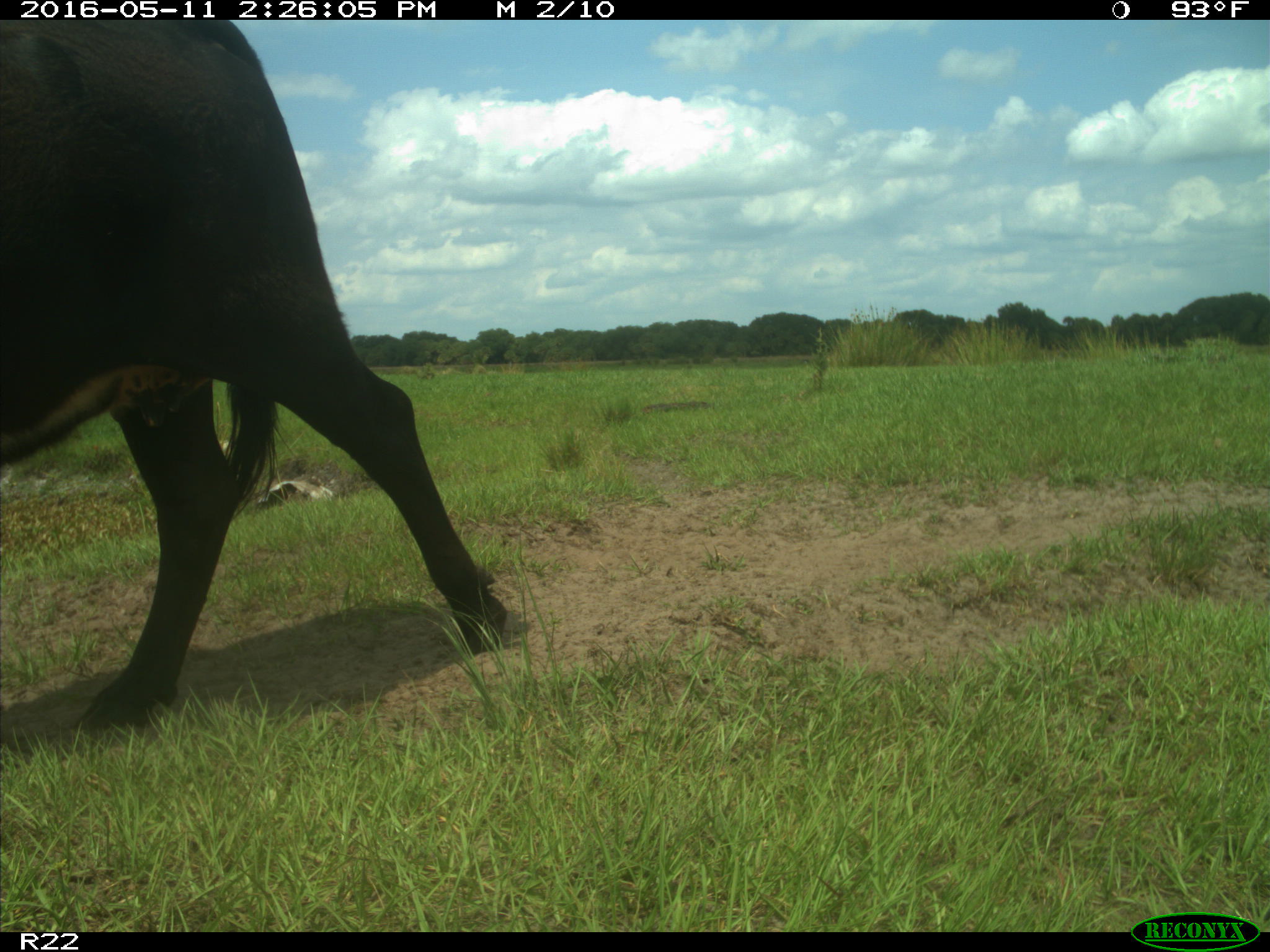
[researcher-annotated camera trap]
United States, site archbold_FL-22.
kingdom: Animalia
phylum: Chordata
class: Mammalia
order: Artiodactyla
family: Bovidae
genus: Bos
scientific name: Bos taurus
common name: domestic cow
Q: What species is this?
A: Bos taurus (domestic cow).